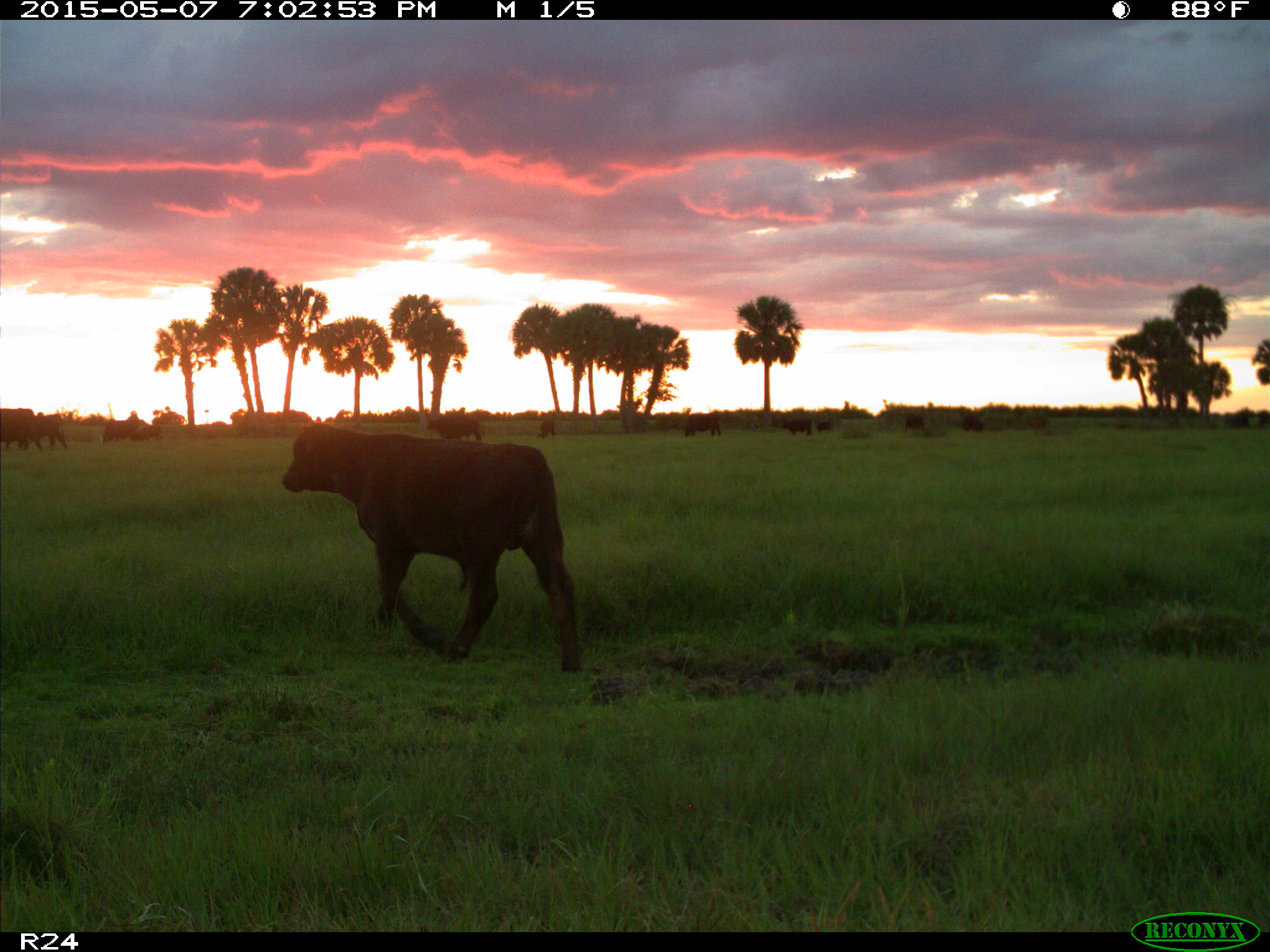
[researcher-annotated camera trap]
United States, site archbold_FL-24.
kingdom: Animalia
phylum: Chordata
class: Mammalia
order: Artiodactyla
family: Bovidae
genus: Bos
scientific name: Bos taurus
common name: domestic cow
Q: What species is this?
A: Bos taurus (domestic cow).